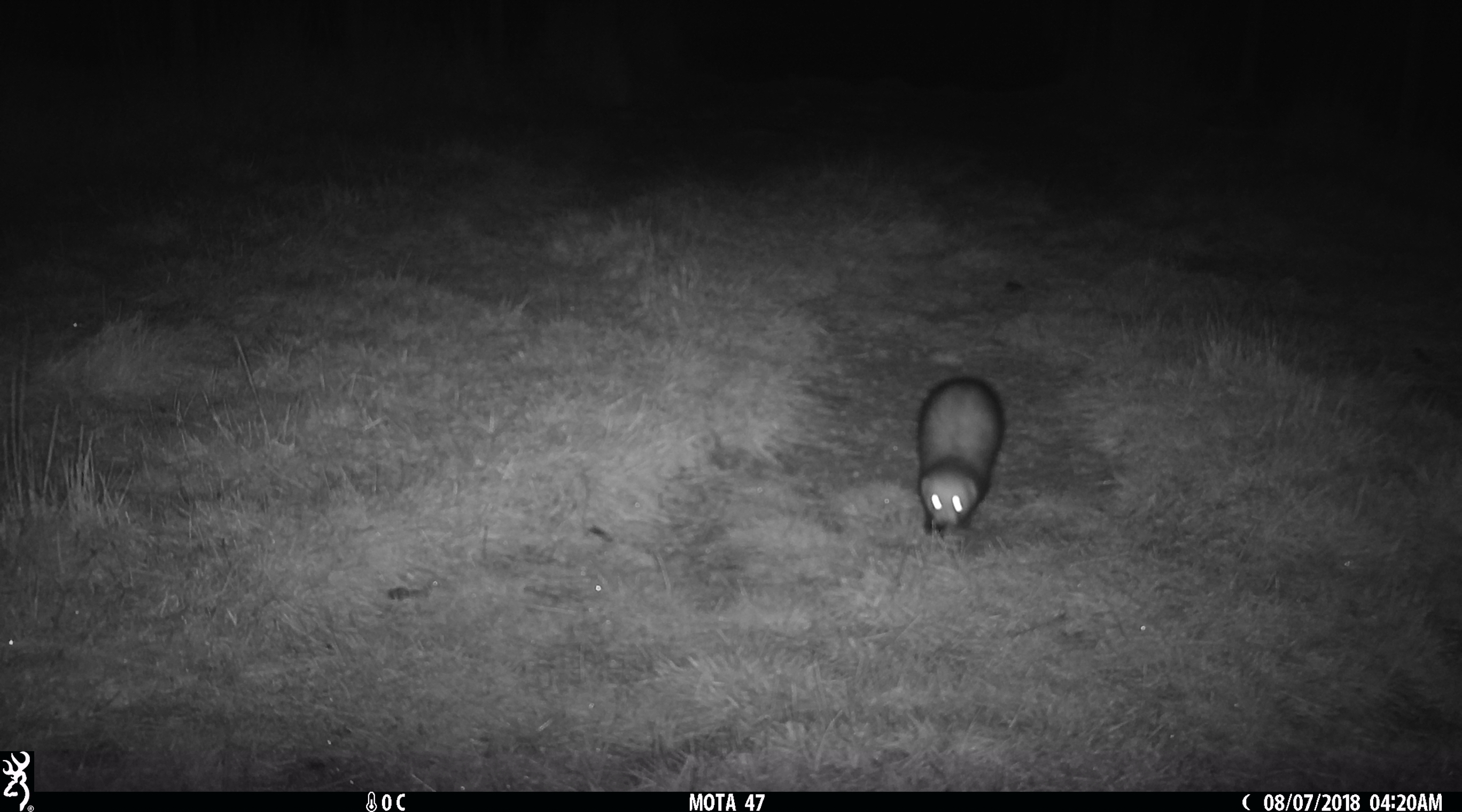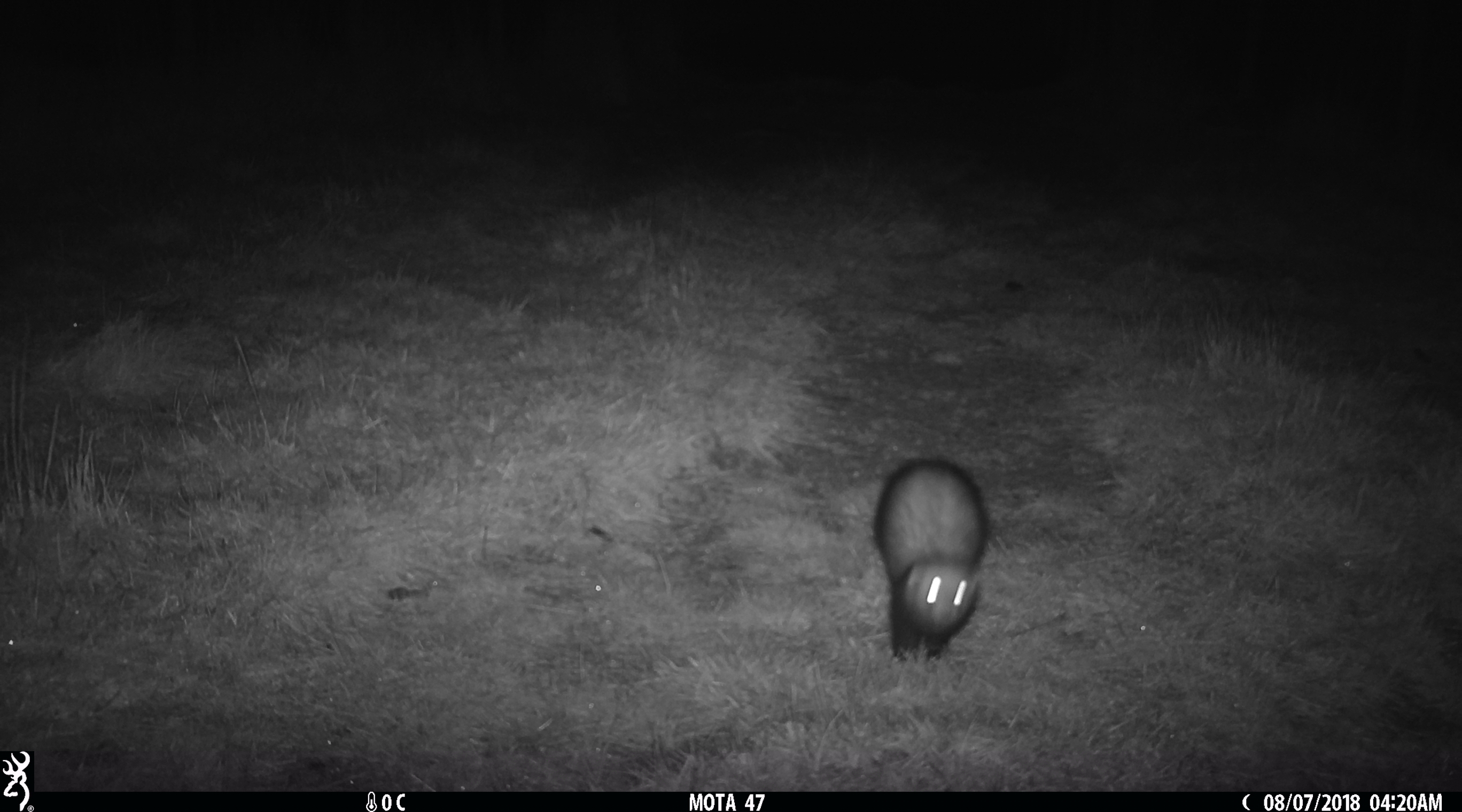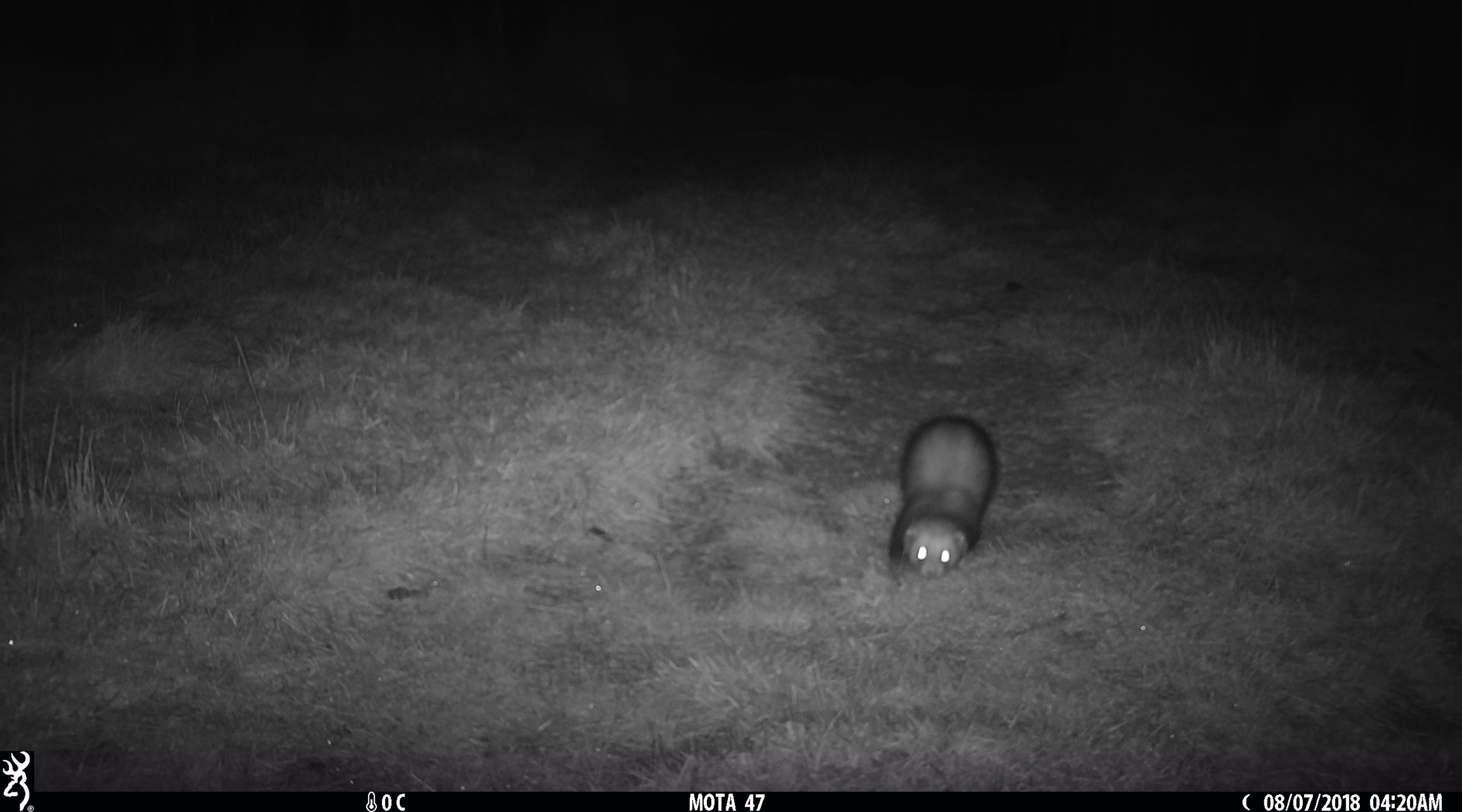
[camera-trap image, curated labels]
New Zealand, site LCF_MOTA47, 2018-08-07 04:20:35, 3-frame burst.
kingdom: Animalia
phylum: Chordata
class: Mammalia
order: Carnivora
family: Mustelidae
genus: Mustela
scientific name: Mustela furo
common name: ferret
Ferret (Mustela furo).